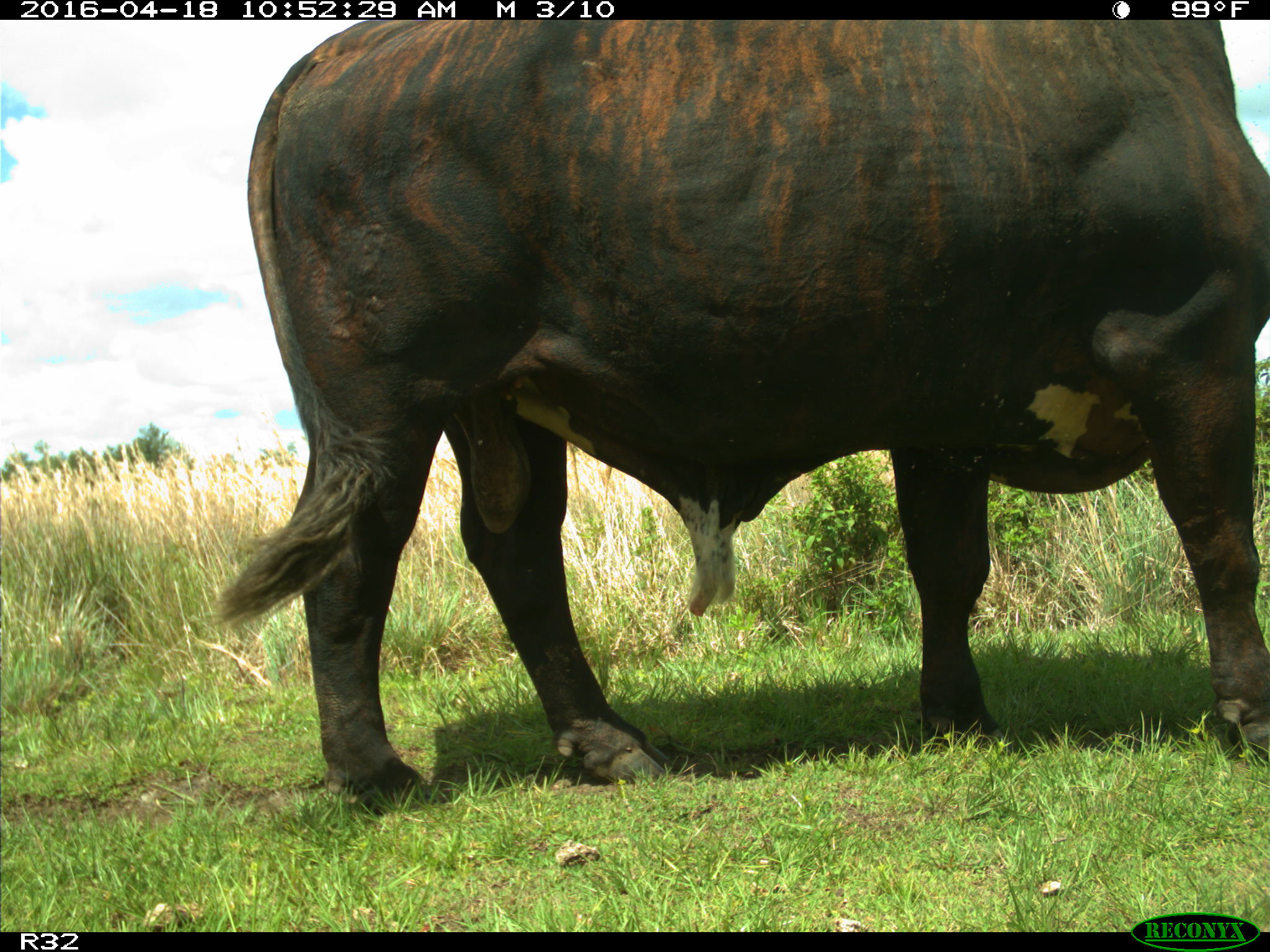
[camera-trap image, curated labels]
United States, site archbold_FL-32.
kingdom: Animalia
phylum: Chordata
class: Mammalia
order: Artiodactyla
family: Bovidae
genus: Bos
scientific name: Bos taurus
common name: domestic cow